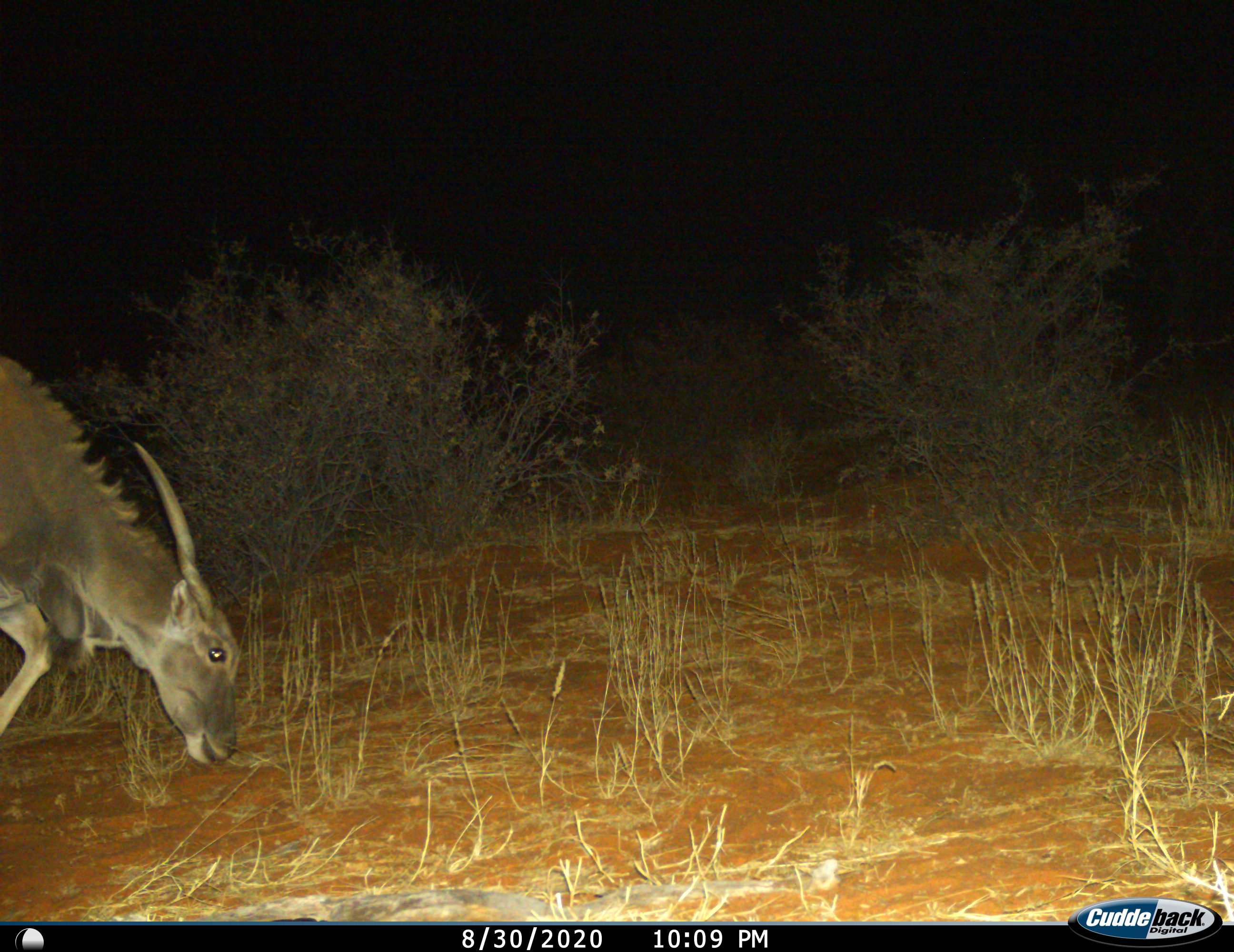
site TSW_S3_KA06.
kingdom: Animalia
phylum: Chordata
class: Mammalia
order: Artiodactyla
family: Bovidae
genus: Tragelaphus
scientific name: Tragelaphus oryx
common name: eland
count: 1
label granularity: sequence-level